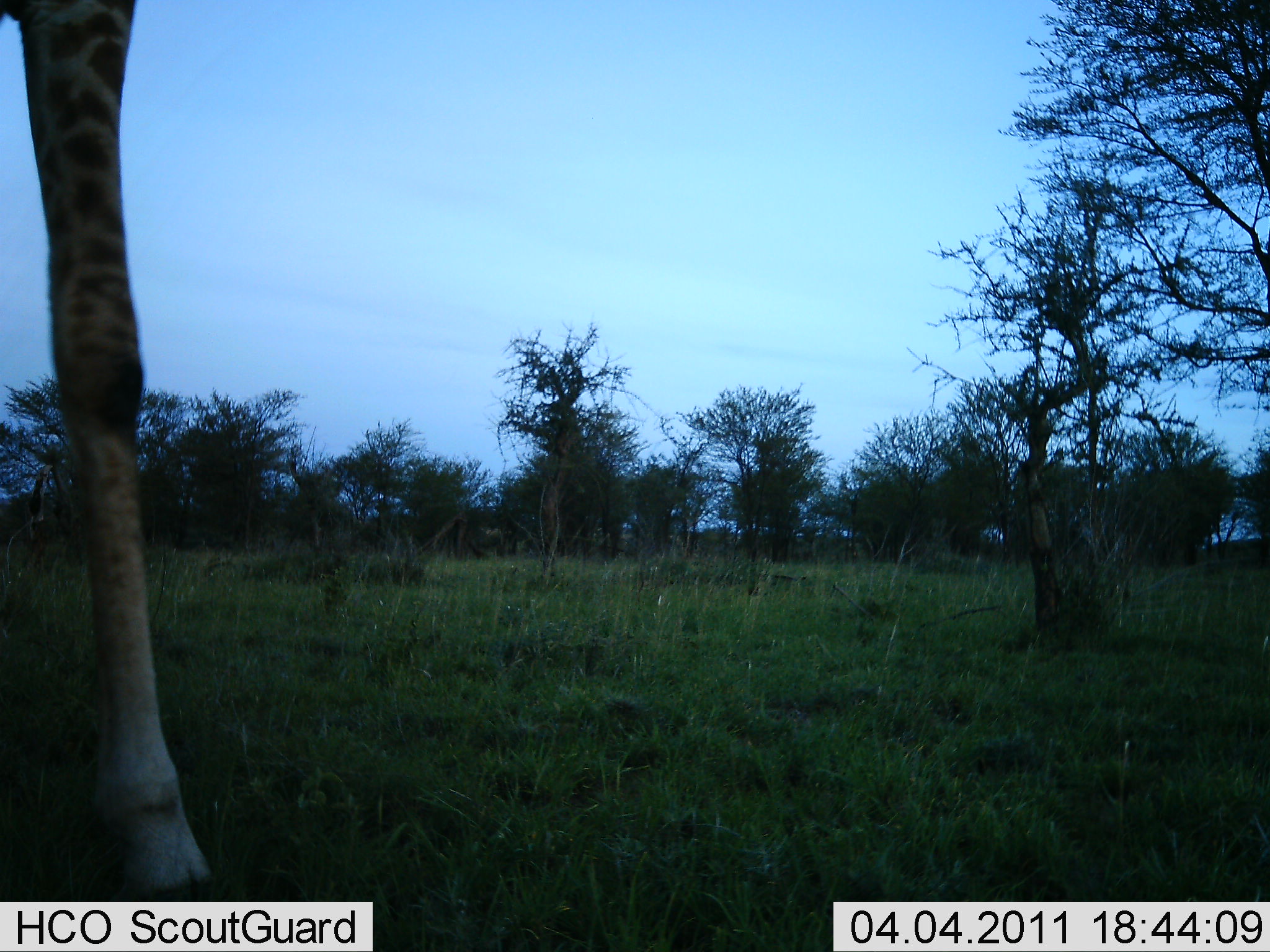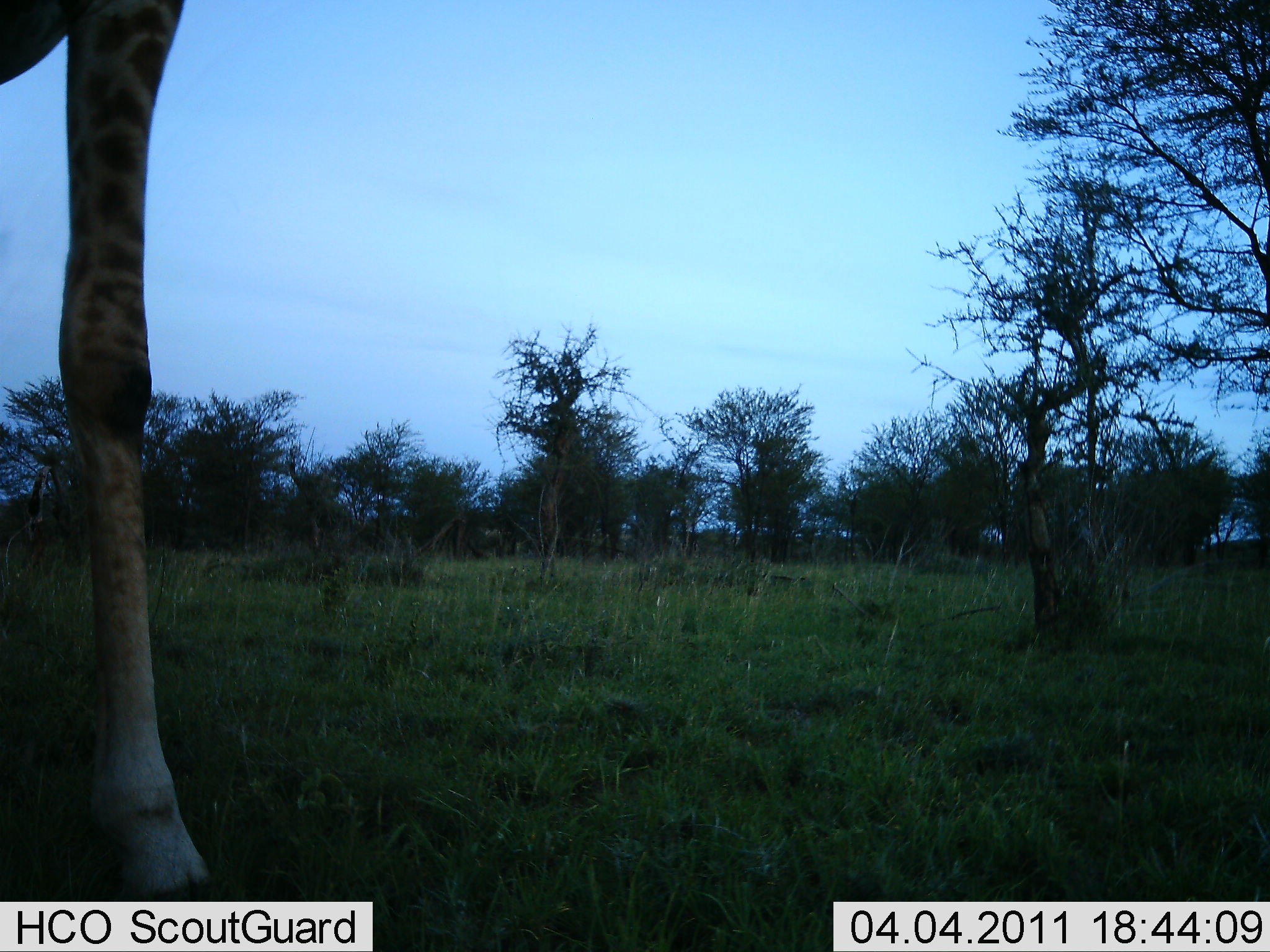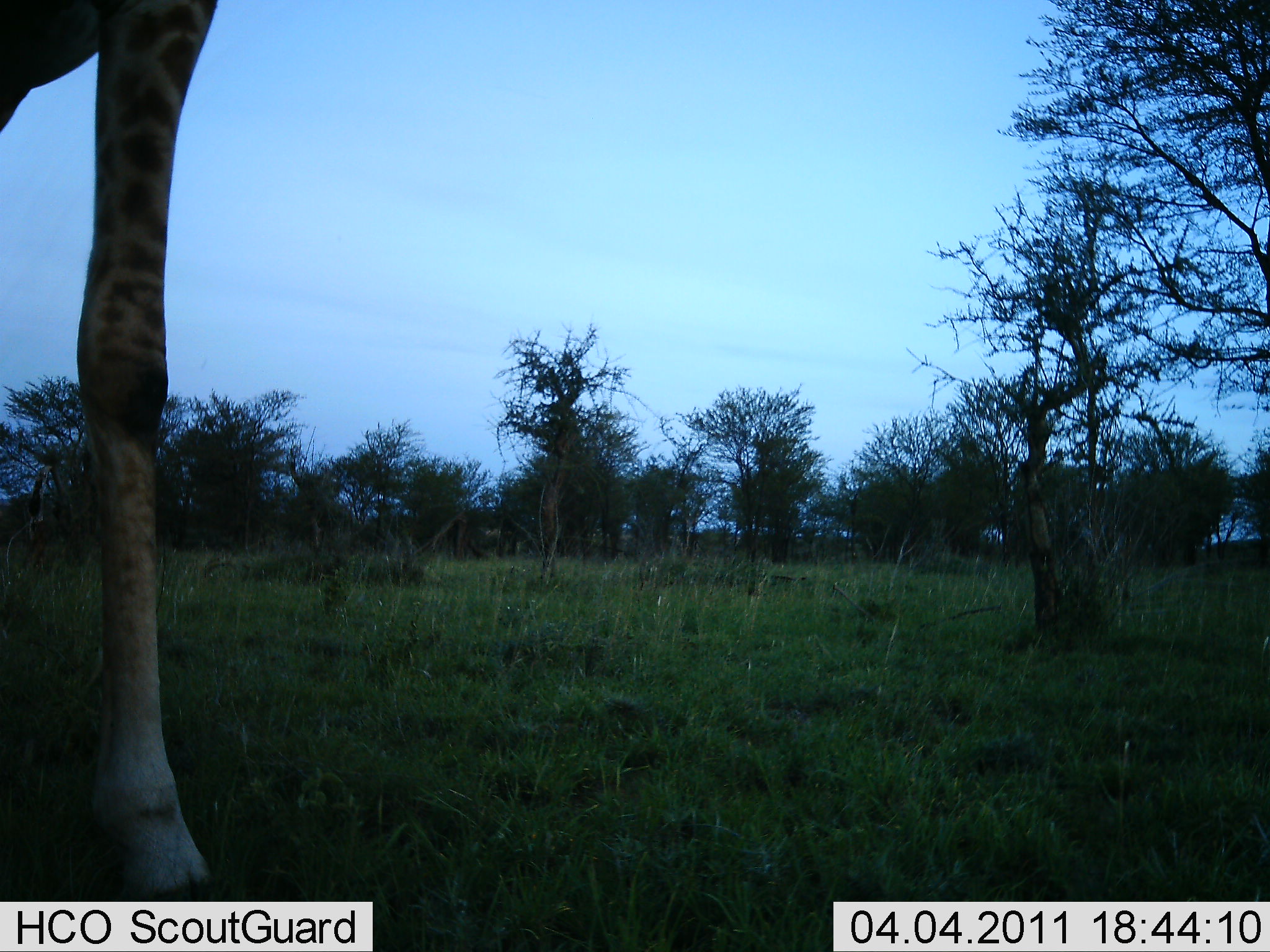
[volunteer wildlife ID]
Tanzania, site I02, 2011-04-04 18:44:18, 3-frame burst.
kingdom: Animalia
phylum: Chordata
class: Mammalia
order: Artiodactyla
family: Giraffidae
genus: Giraffa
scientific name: Giraffa camelopardalis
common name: giraffe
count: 1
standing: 77%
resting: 8%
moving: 31%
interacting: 0%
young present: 0%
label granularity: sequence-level